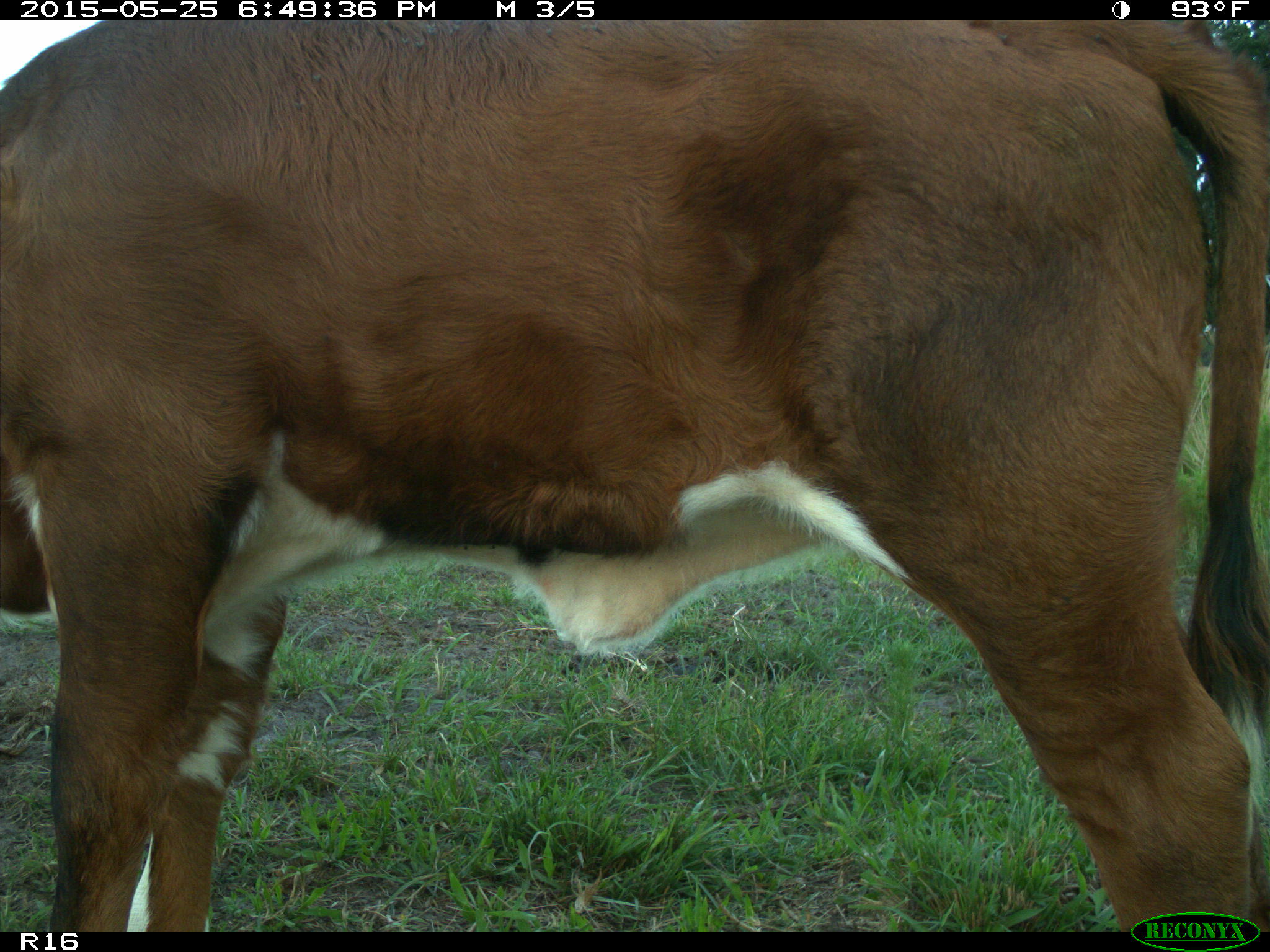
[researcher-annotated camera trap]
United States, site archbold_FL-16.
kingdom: Animalia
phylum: Chordata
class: Mammalia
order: Artiodactyla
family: Bovidae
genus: Bos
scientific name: Bos taurus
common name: domestic cow